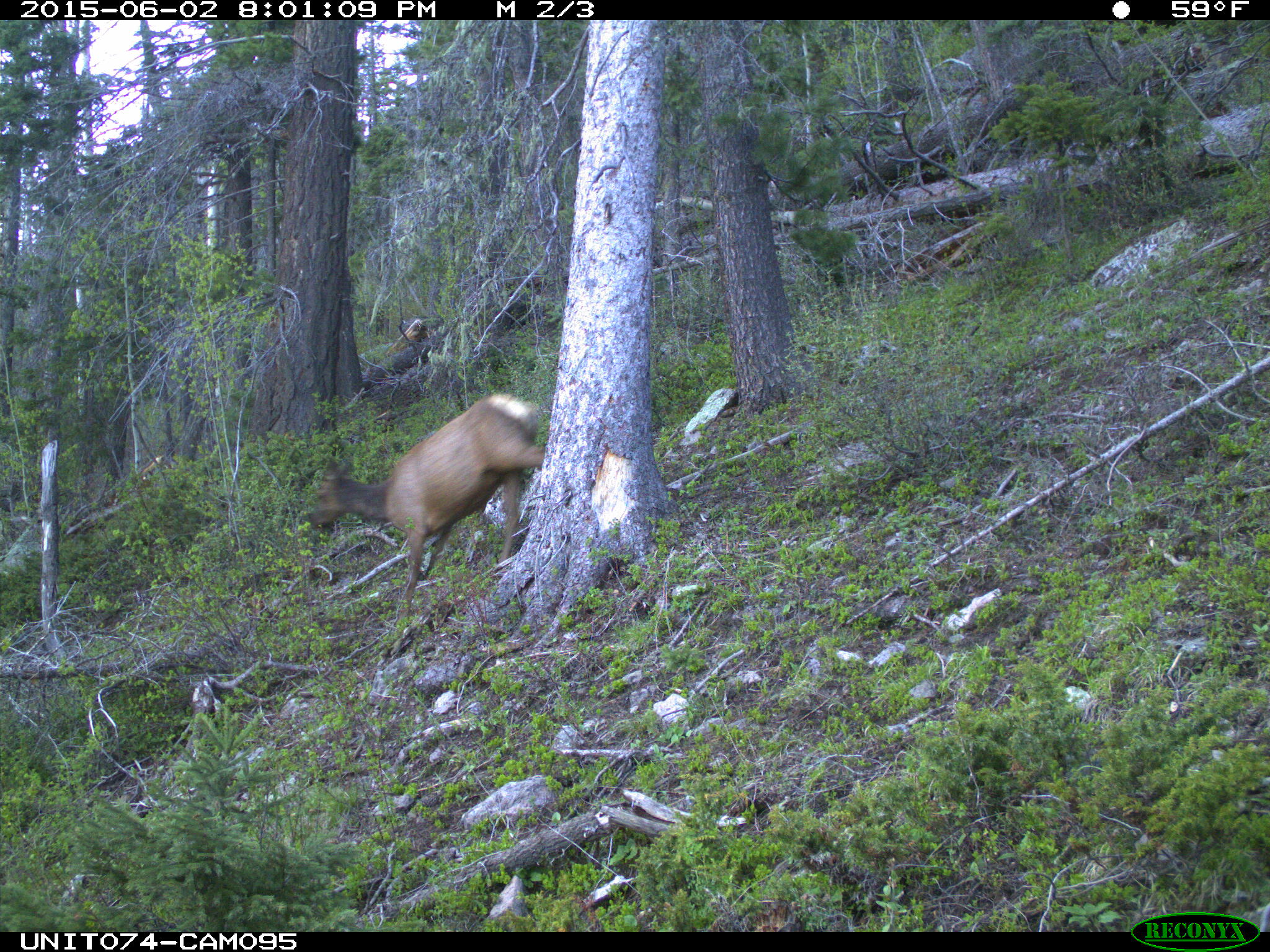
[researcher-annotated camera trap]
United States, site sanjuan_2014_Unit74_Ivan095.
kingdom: Animalia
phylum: Chordata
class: Mammalia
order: Artiodactyla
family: Cervidae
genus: Cervus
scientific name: Cervus elaphus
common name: red deer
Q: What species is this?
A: Cervus elaphus (red deer).